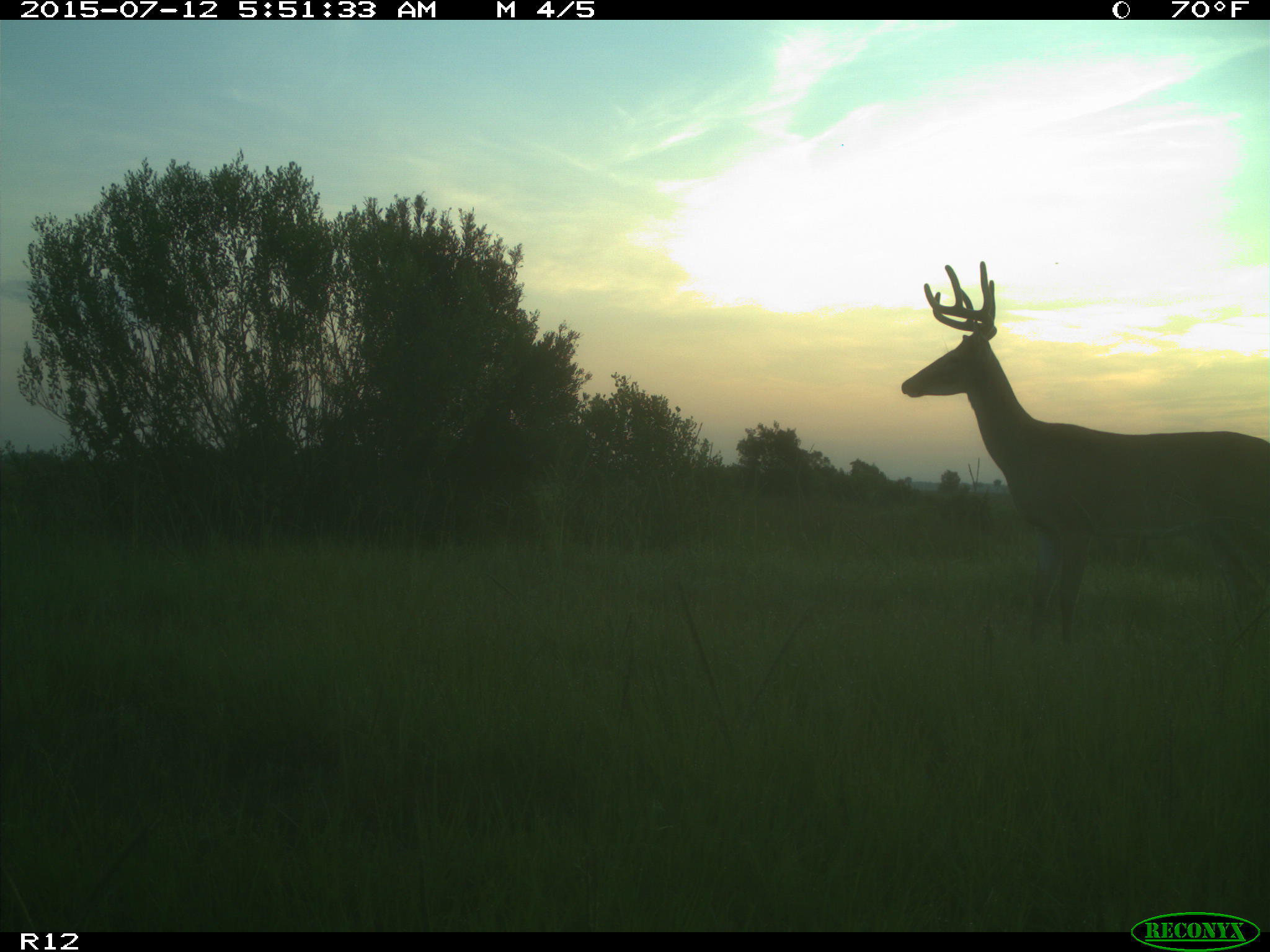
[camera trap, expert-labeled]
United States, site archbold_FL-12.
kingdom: Animalia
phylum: Chordata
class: Mammalia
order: Artiodactyla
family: Cervidae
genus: Odocoileus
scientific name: Odocoileus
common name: deer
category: unidentified deer